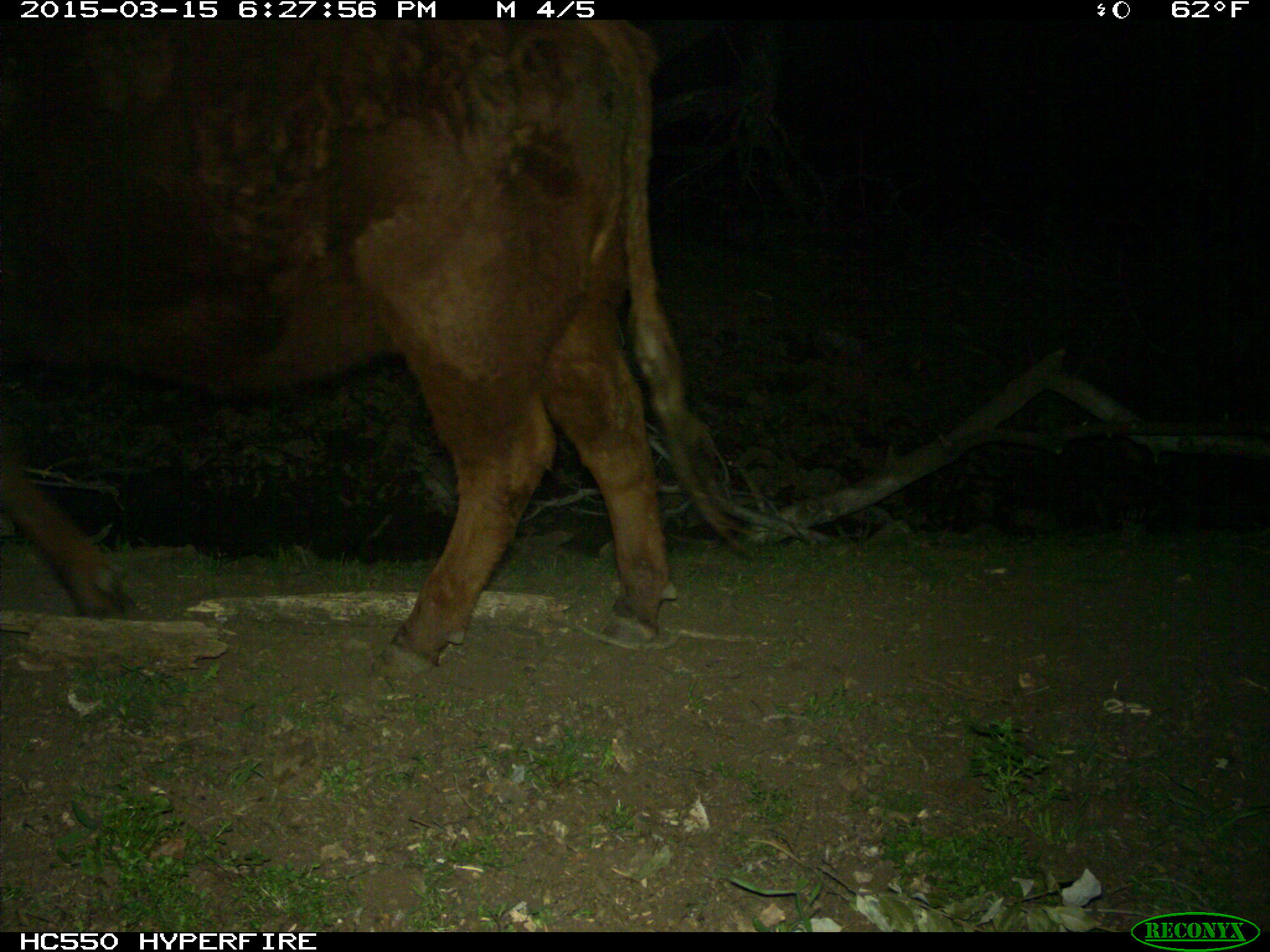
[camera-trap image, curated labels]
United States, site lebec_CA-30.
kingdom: Animalia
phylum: Chordata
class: Mammalia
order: Artiodactyla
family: Bovidae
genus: Bos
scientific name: Bos taurus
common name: domestic cow